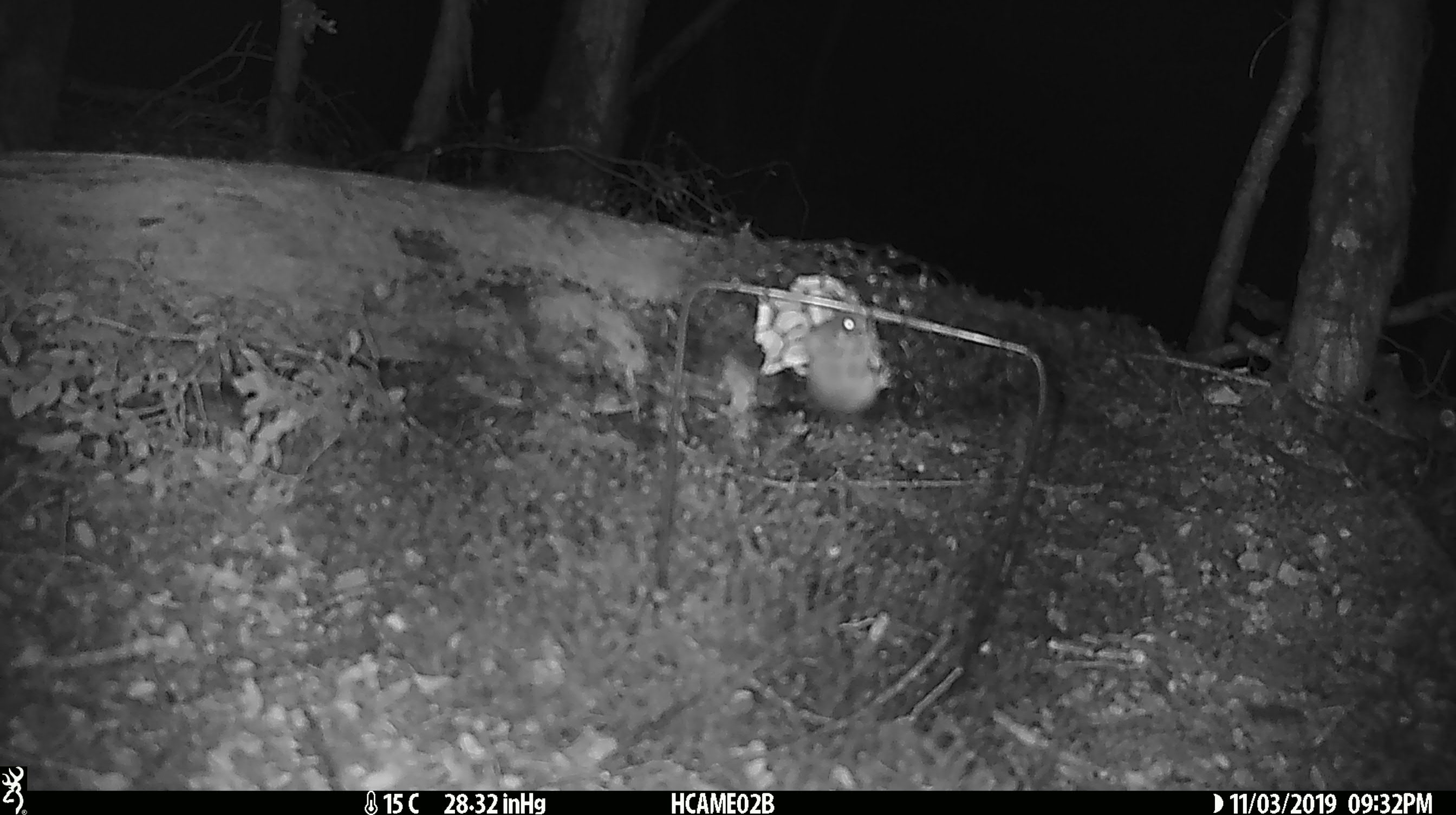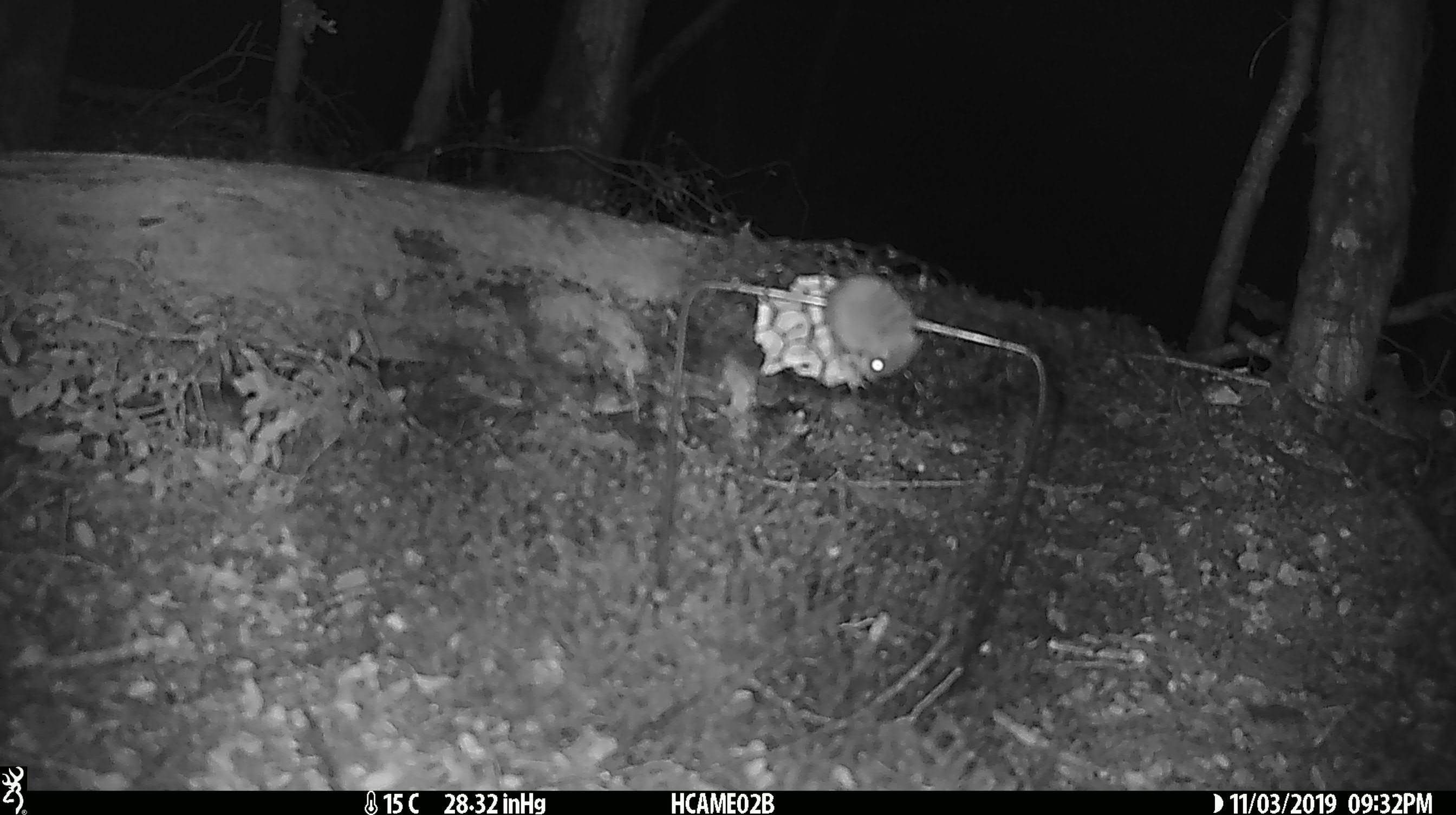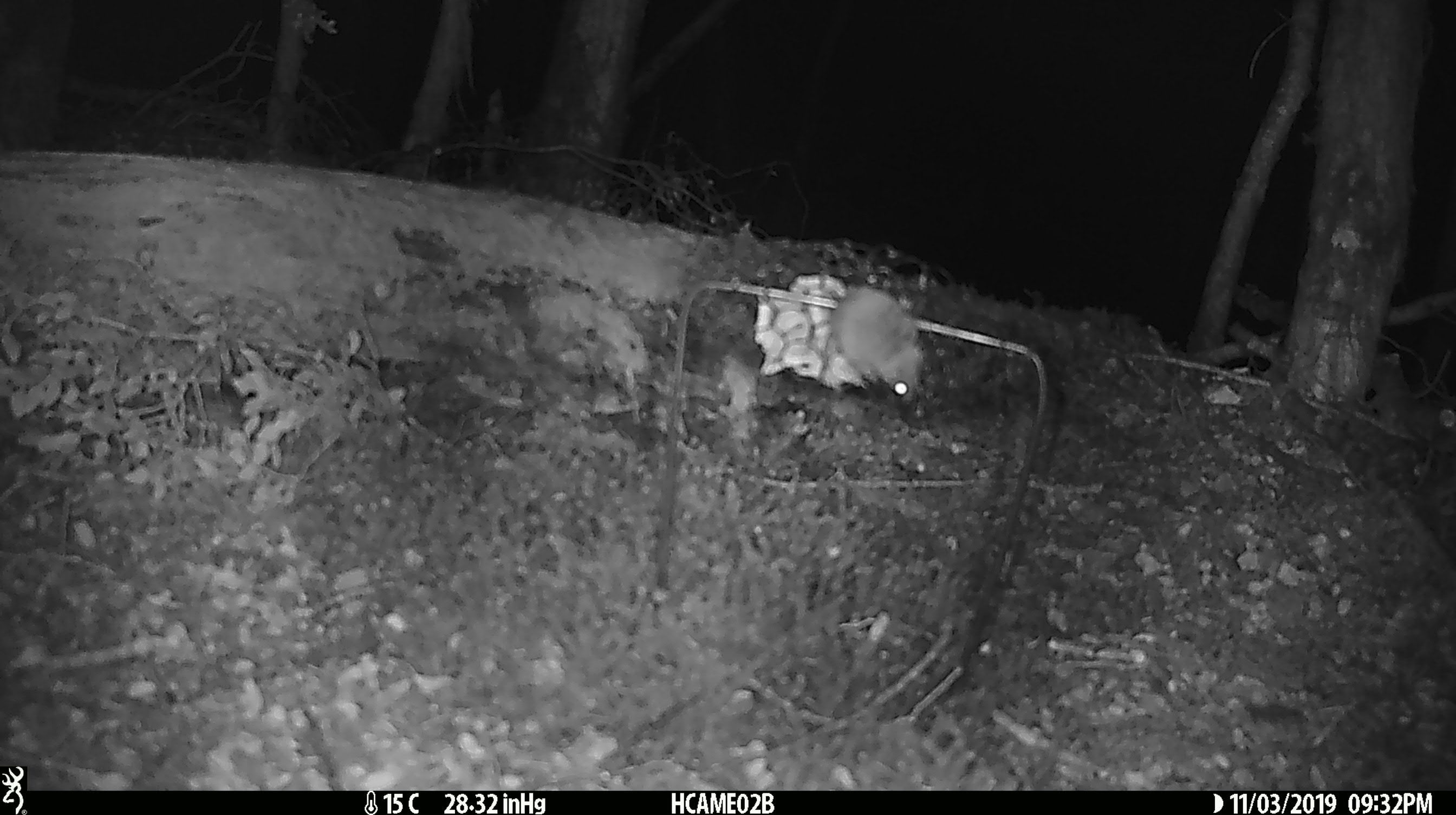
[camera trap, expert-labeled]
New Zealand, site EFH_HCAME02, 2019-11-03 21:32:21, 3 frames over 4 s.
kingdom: Animalia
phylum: Chordata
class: Mammalia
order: Rodentia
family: Muridae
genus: Mus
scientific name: Mus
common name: mouse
Mouse (Mus).